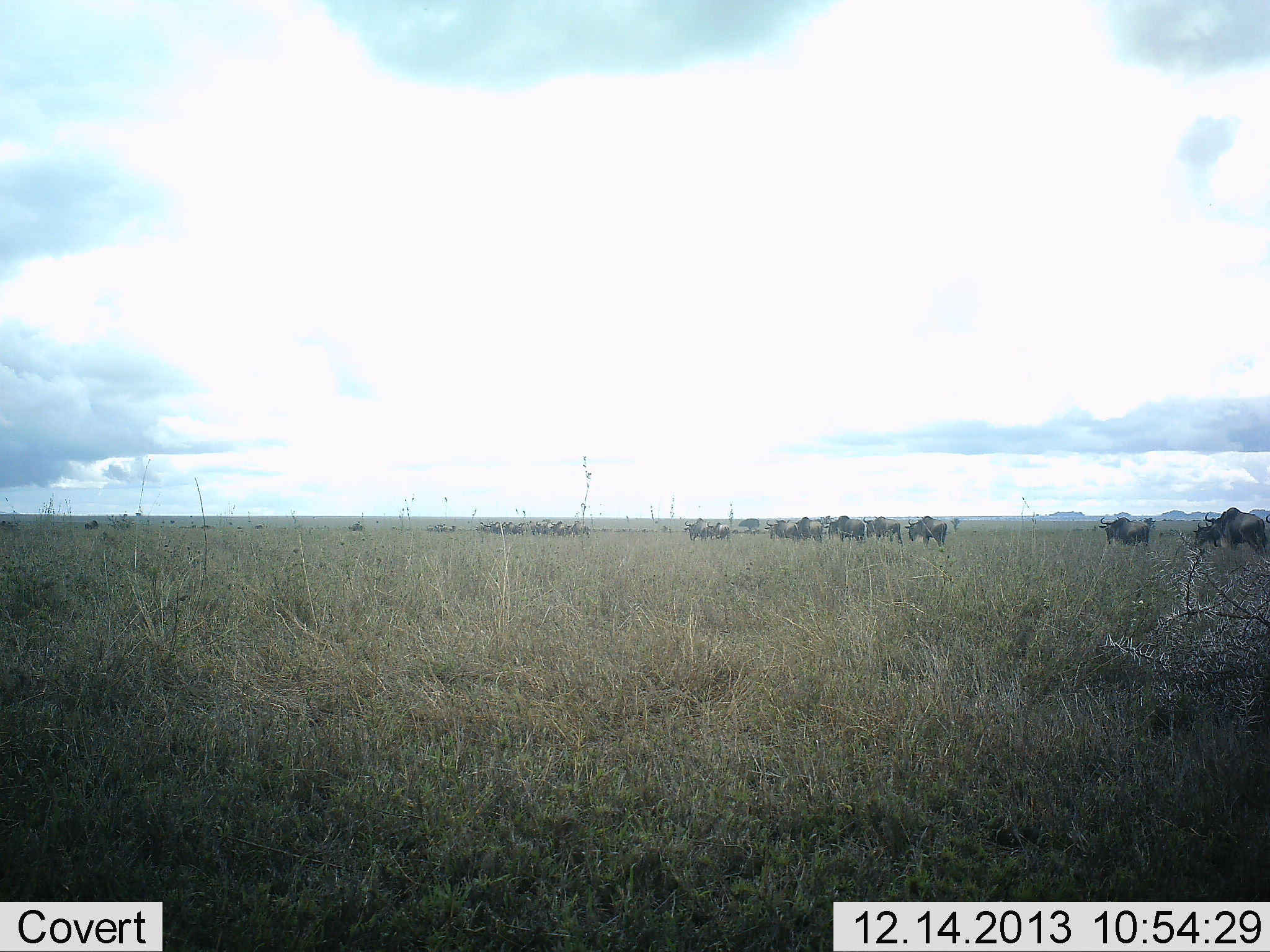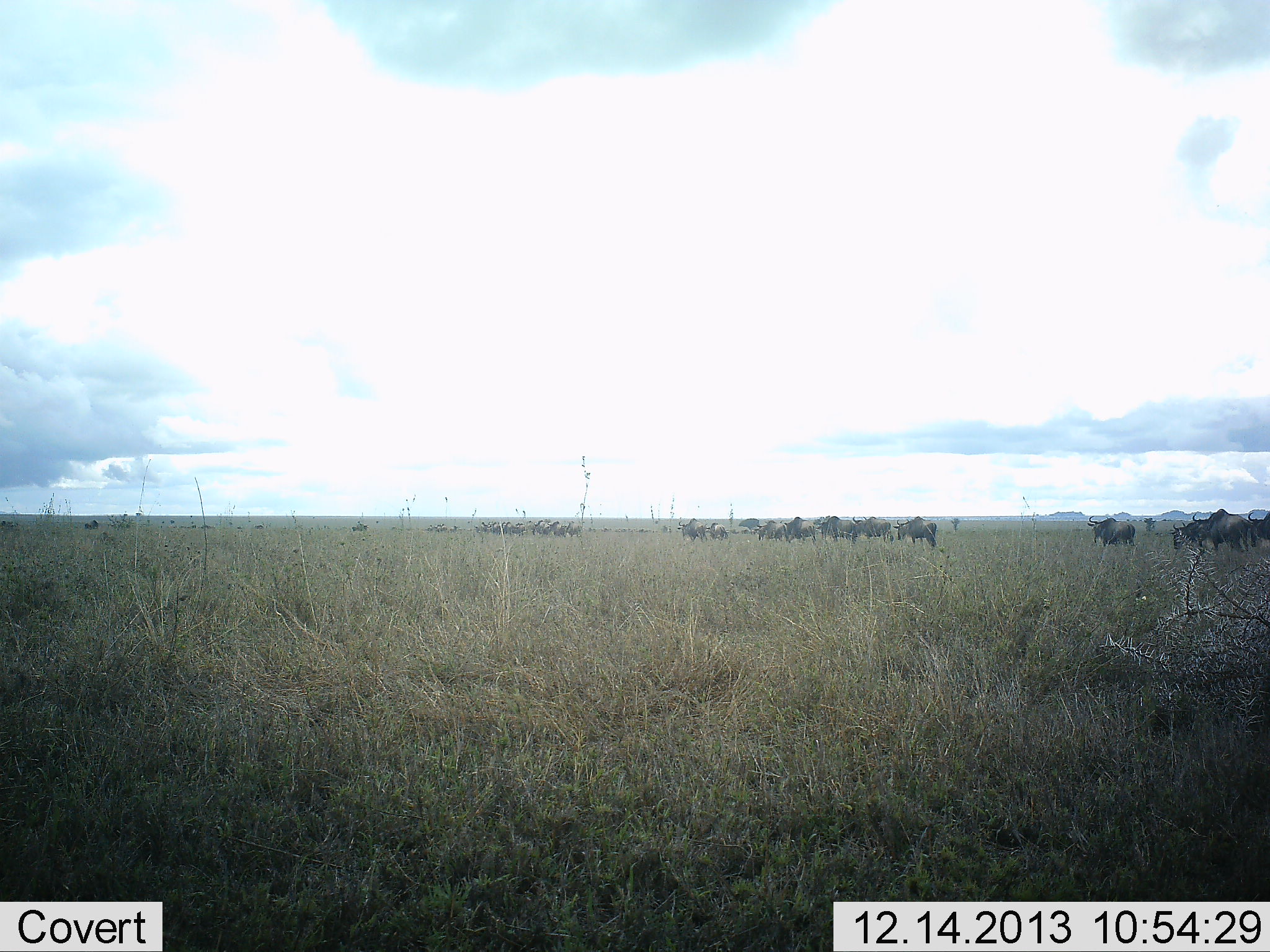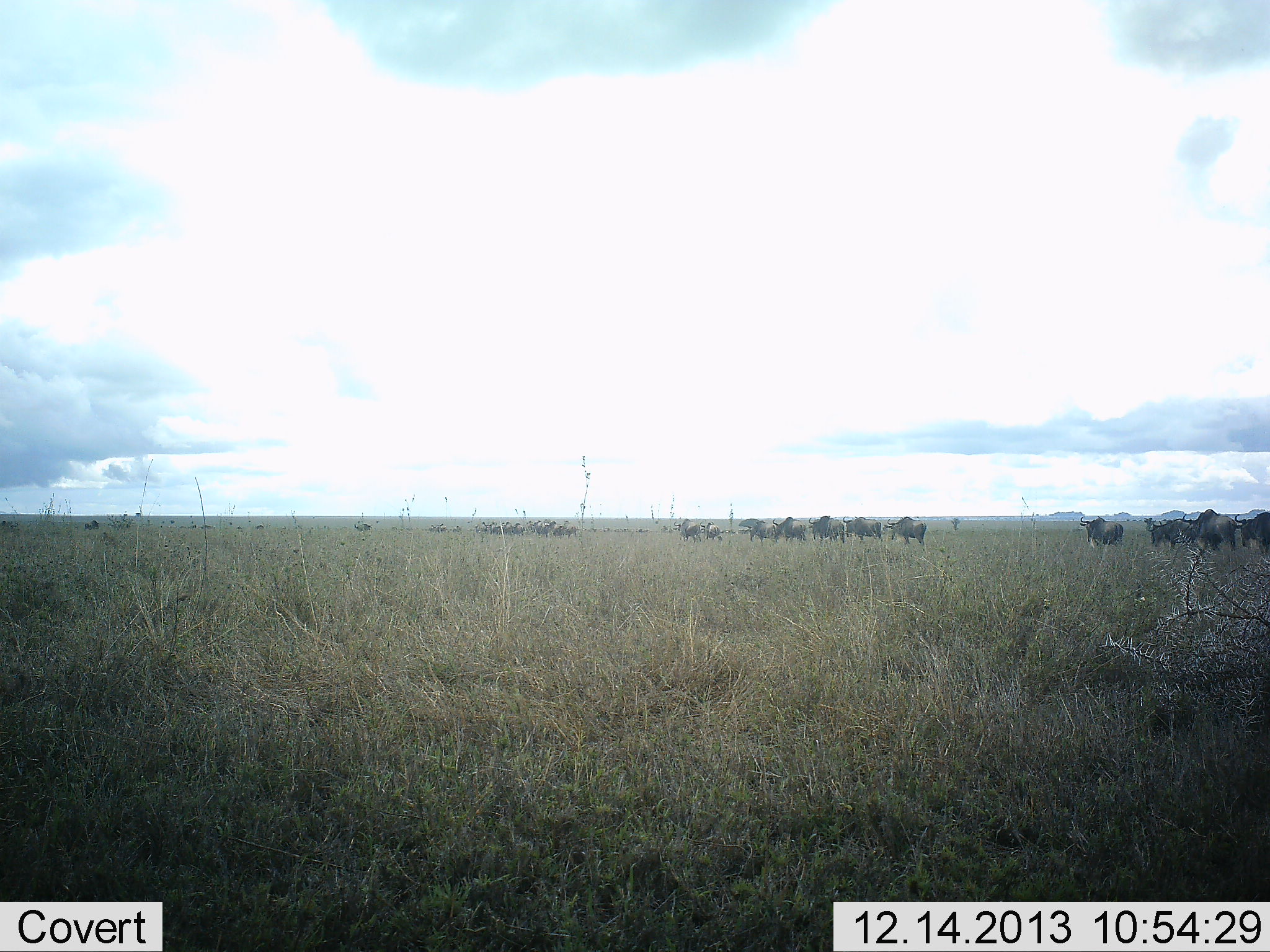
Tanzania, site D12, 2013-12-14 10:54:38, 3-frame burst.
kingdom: Animalia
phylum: Chordata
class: Mammalia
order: Artiodactyla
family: Bovidae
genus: Connochaetes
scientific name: Connochaetes taurinus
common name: blue wildebeest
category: wildebeest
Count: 11-50.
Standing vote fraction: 20%.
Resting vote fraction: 0%.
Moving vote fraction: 90%.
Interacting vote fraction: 0%.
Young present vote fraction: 0%.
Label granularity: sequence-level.